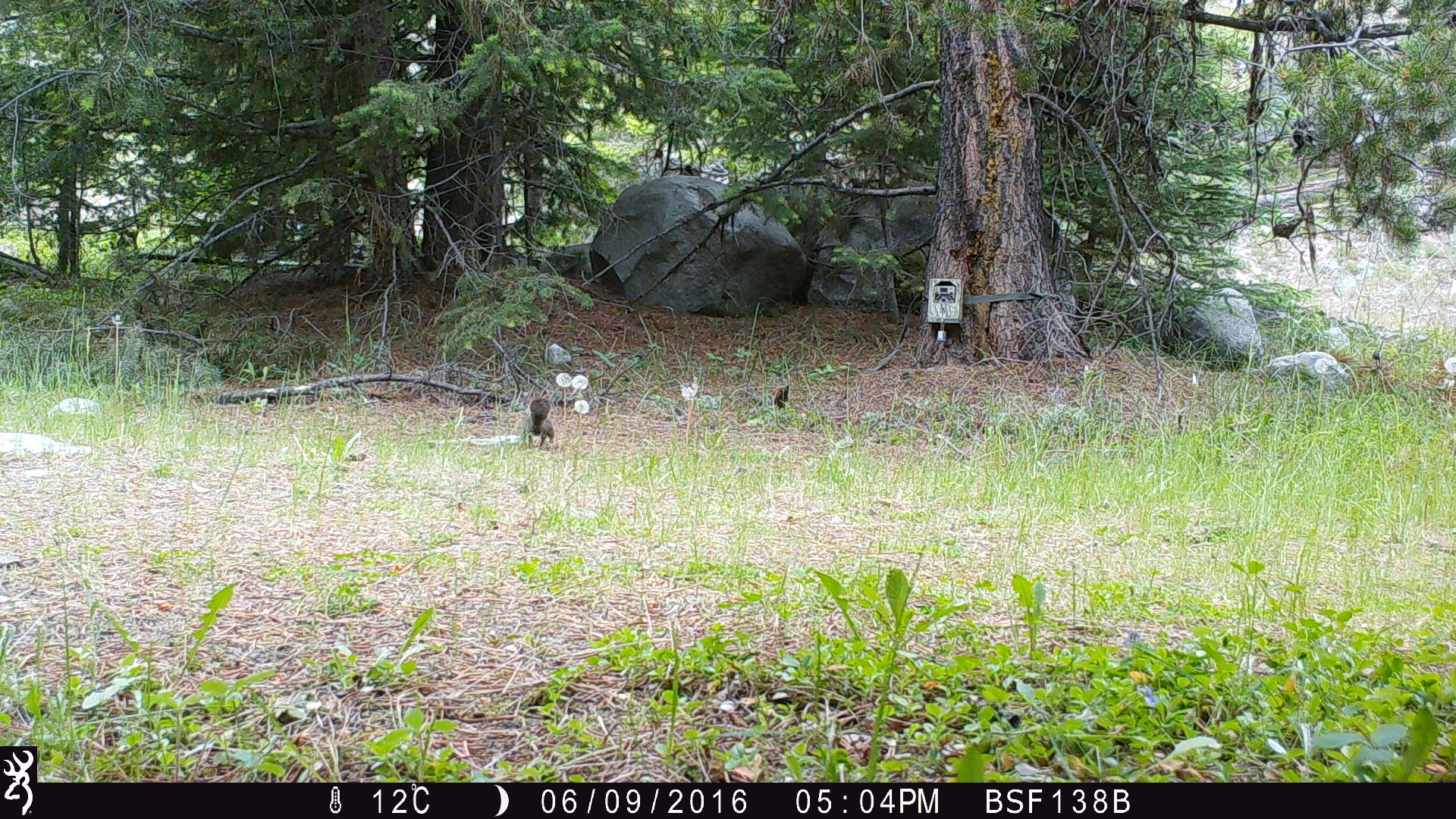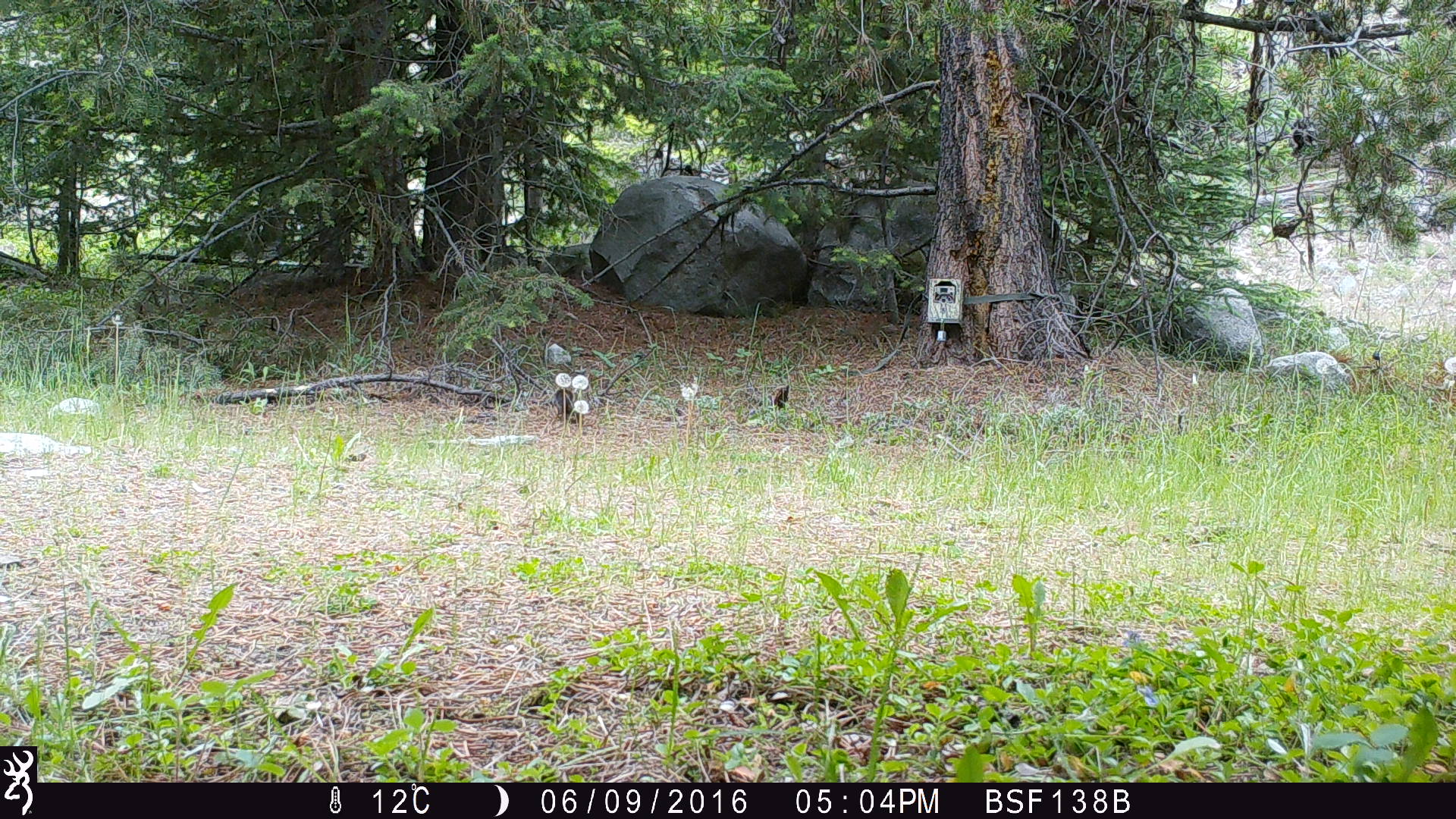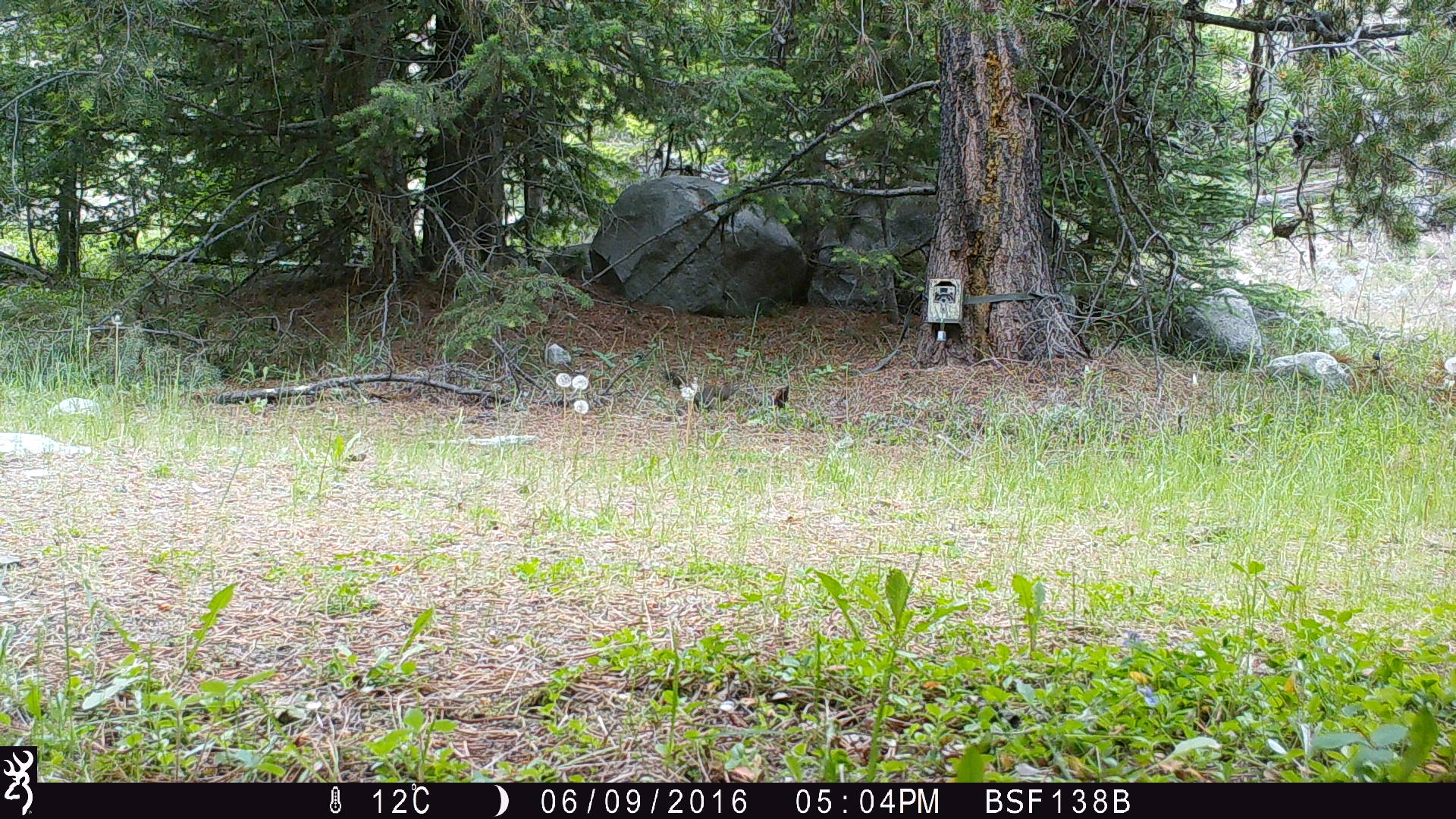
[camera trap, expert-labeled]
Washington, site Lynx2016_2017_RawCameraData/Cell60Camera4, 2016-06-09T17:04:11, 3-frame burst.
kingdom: Animalia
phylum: Chordata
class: Mammalia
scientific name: Mammalia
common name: small mammal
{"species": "small mammal (Mammalia)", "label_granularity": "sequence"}